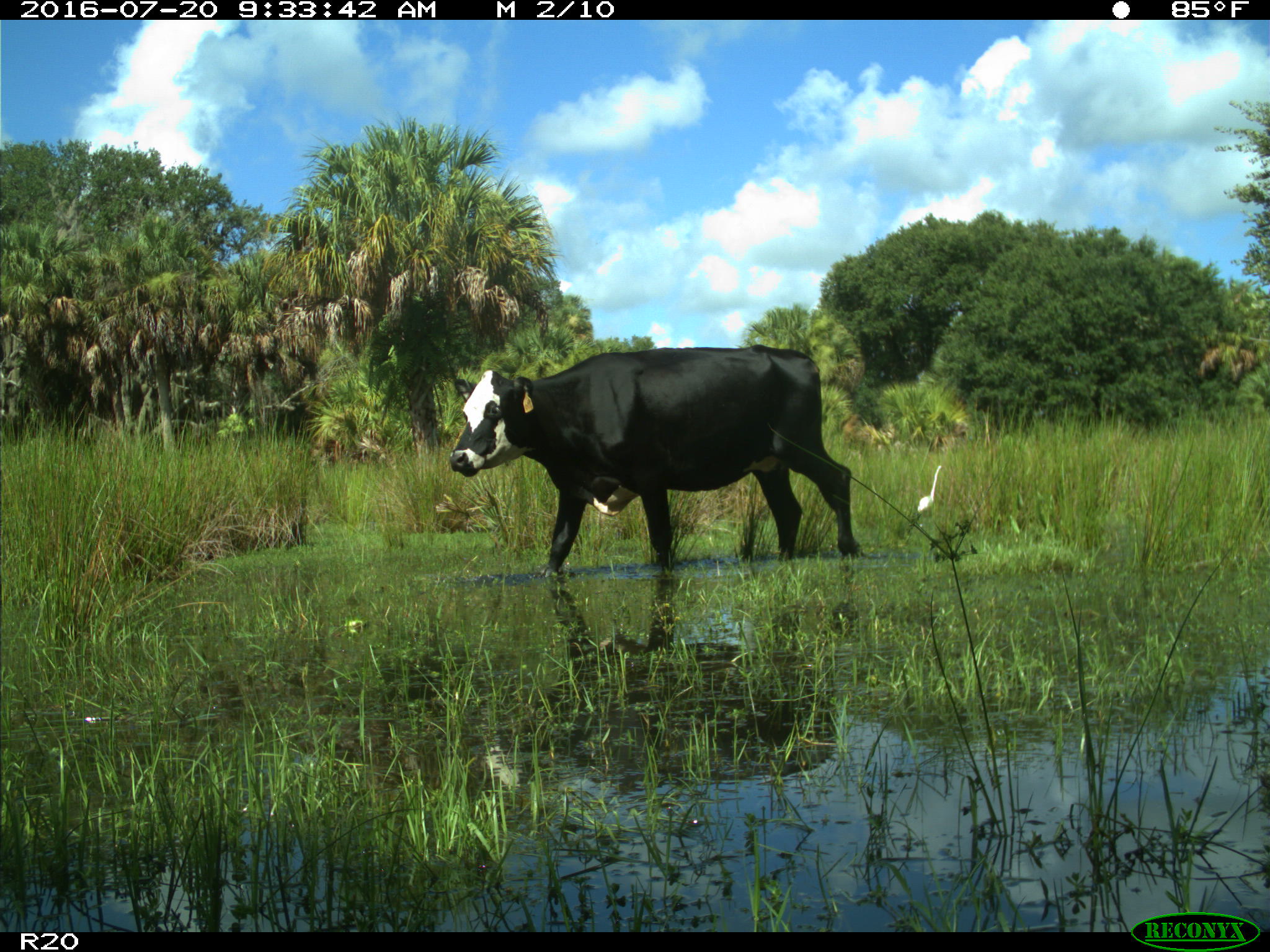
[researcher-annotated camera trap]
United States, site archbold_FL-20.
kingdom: Animalia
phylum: Chordata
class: Mammalia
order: Artiodactyla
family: Bovidae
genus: Bos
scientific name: Bos taurus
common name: domestic cow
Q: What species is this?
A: Bos taurus (domestic cow).